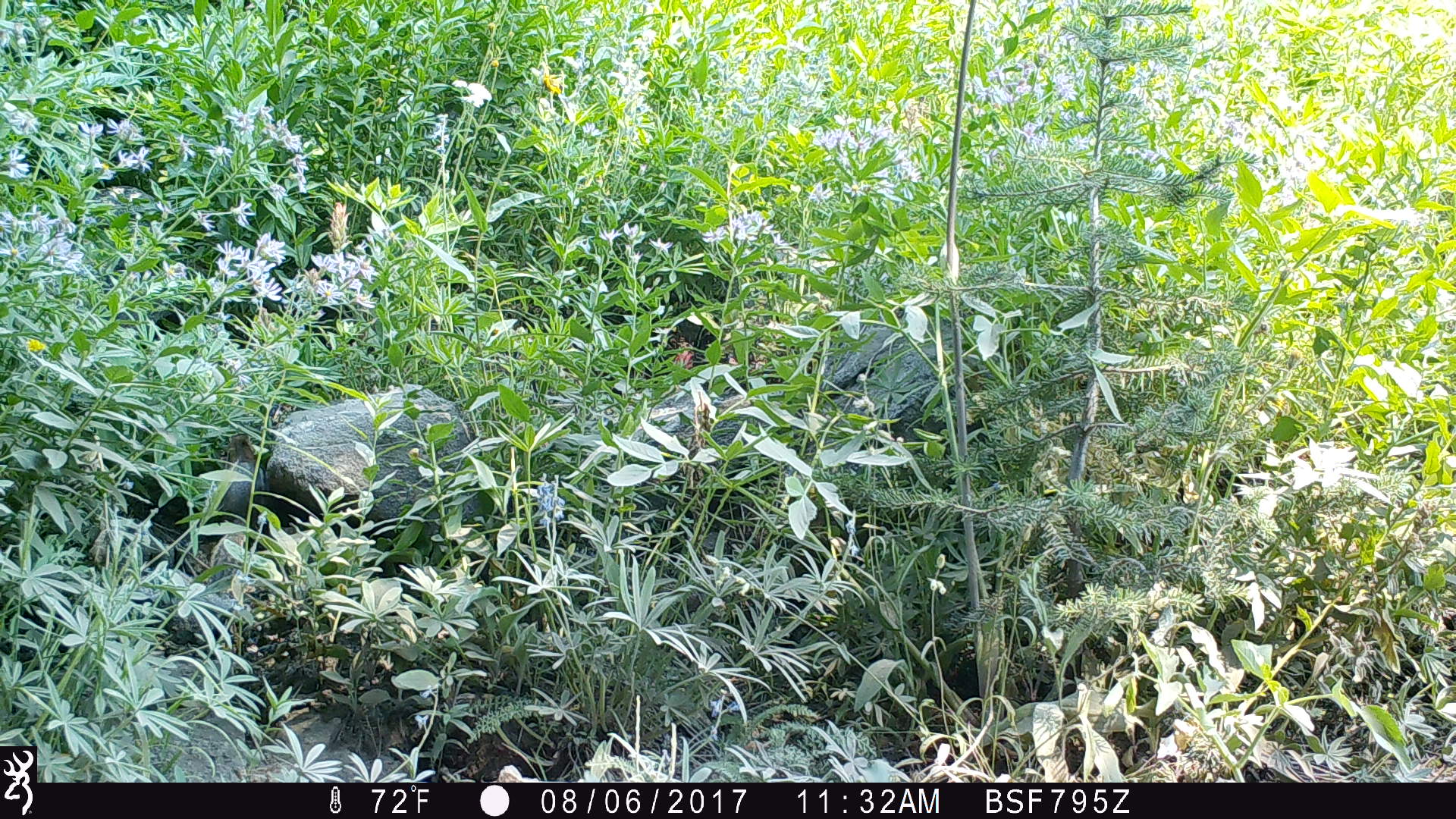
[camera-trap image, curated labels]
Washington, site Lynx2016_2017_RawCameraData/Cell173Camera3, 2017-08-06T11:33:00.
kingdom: Animalia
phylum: Chordata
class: Mammalia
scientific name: Mammalia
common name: small mammal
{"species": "small mammal (Mammalia)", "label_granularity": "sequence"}